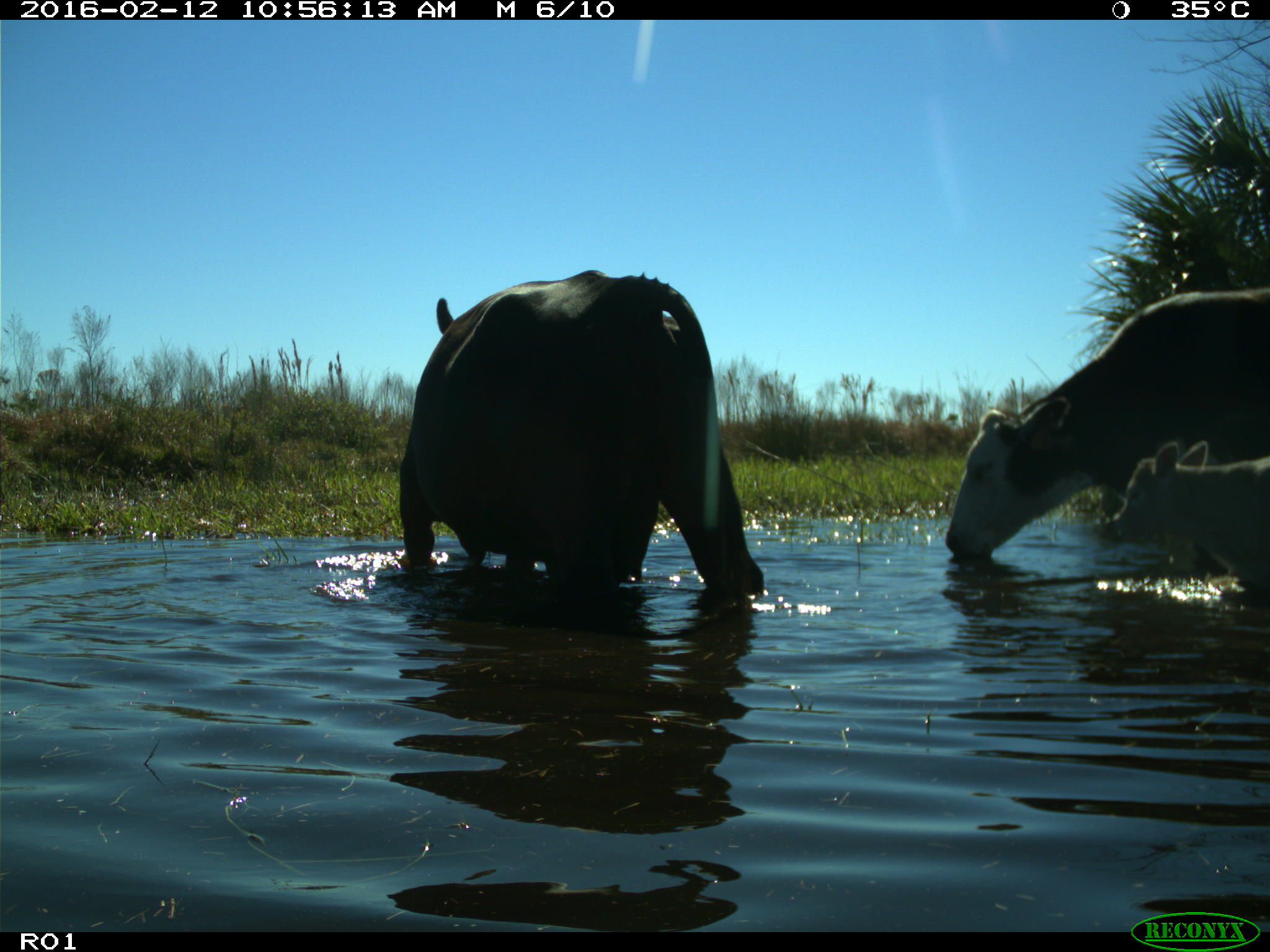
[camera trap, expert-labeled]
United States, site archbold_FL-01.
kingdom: Animalia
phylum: Chordata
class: Mammalia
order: Artiodactyla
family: Bovidae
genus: Bos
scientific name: Bos taurus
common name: domestic cow